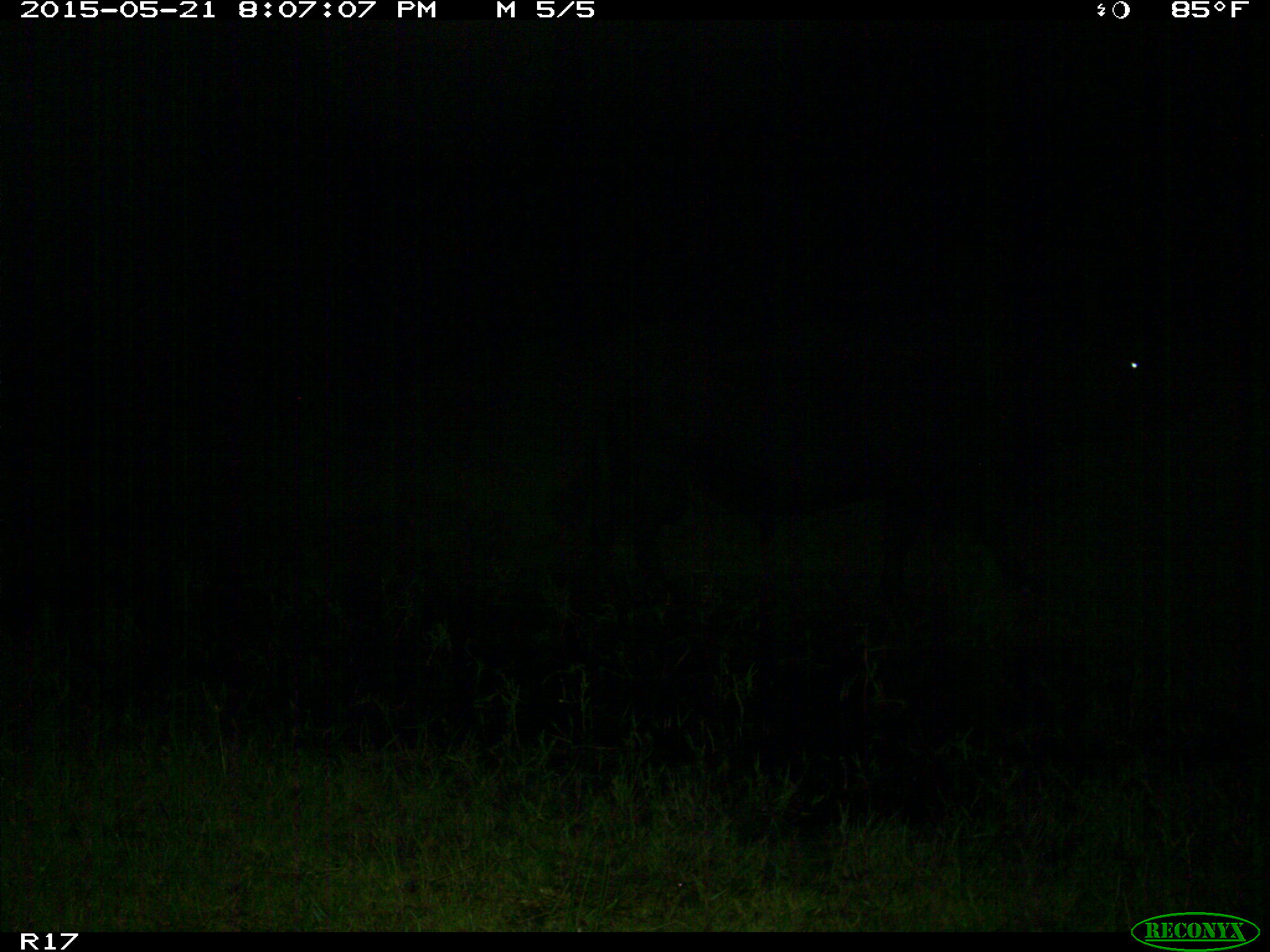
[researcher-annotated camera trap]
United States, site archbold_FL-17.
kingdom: Animalia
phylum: Chordata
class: Mammalia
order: Artiodactyla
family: Bovidae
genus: Bos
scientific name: Bos taurus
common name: domestic cow